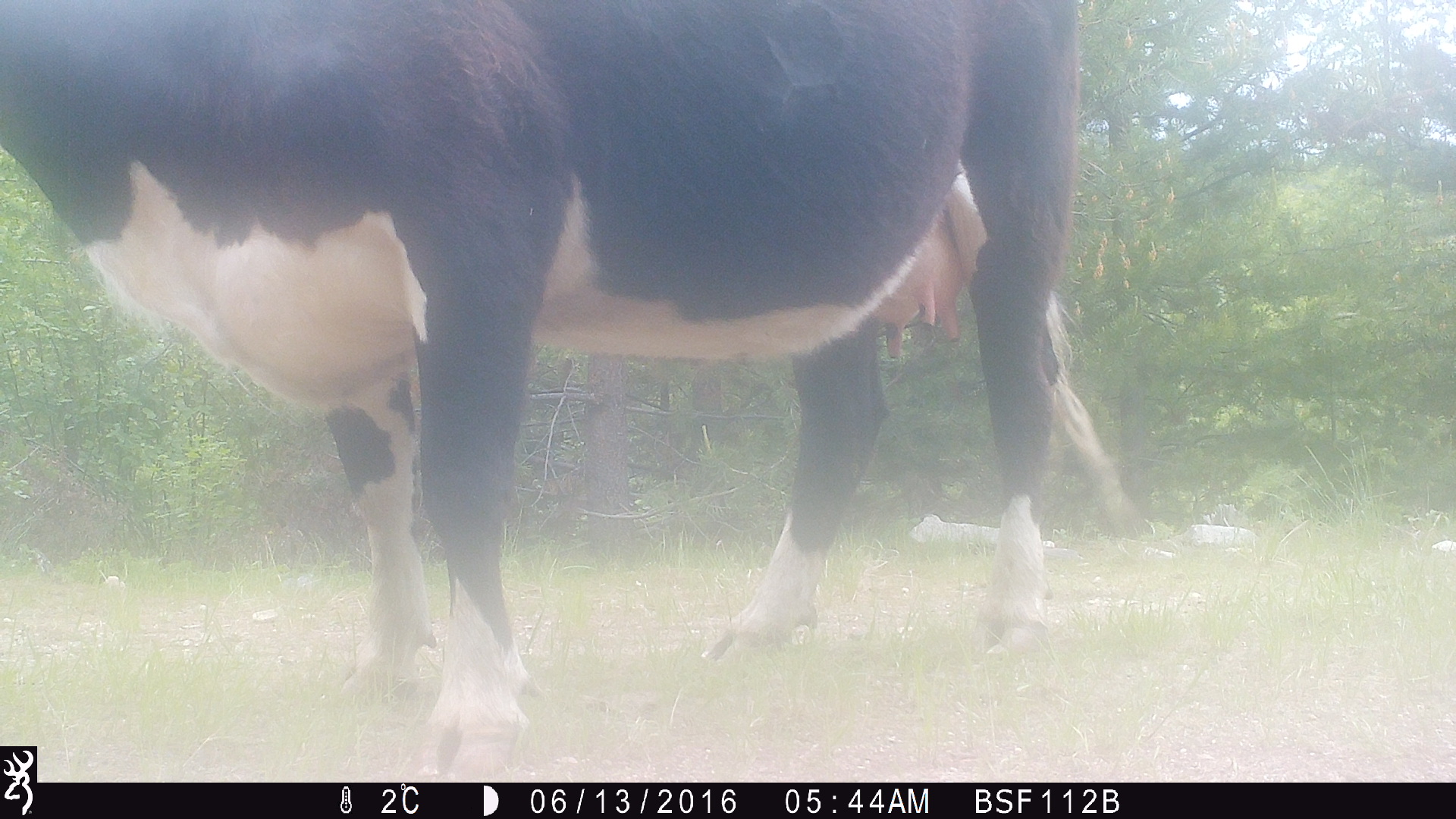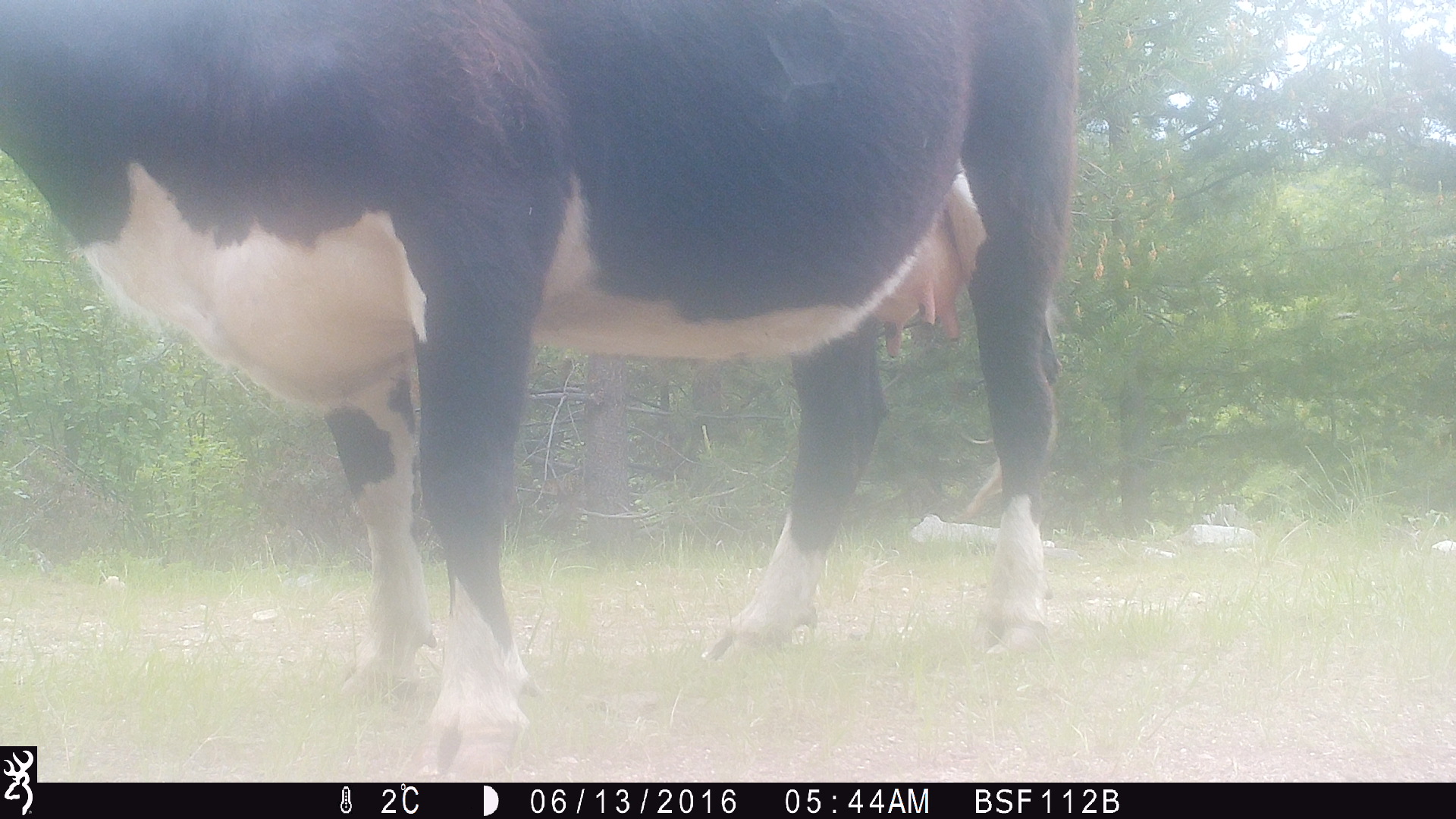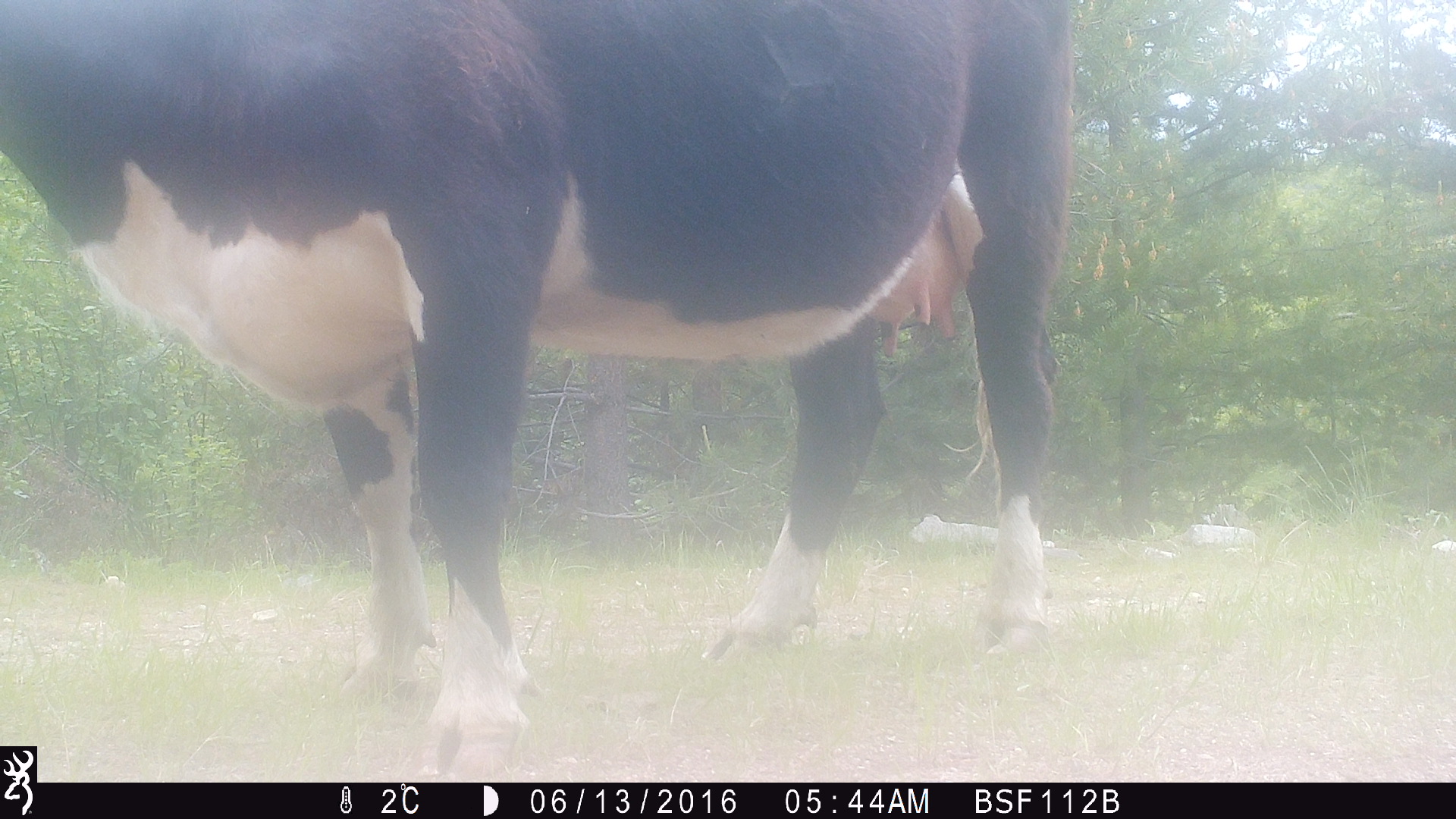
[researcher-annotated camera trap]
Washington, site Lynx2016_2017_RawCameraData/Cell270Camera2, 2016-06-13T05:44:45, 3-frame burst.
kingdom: Animalia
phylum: Chordata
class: Mammalia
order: Artiodactyla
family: Bovidae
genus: Bos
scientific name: Bos taurus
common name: domestic cattle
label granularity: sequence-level